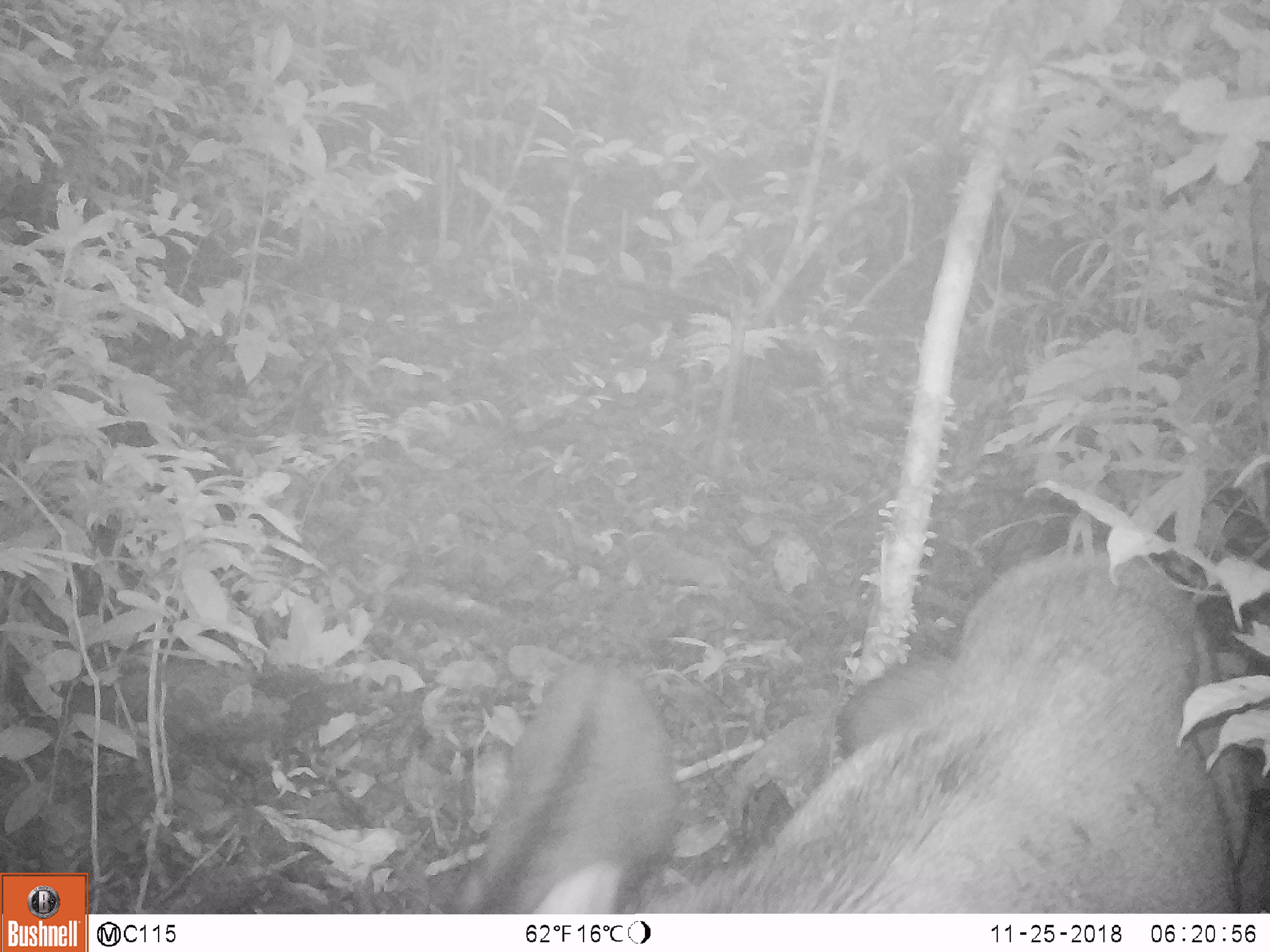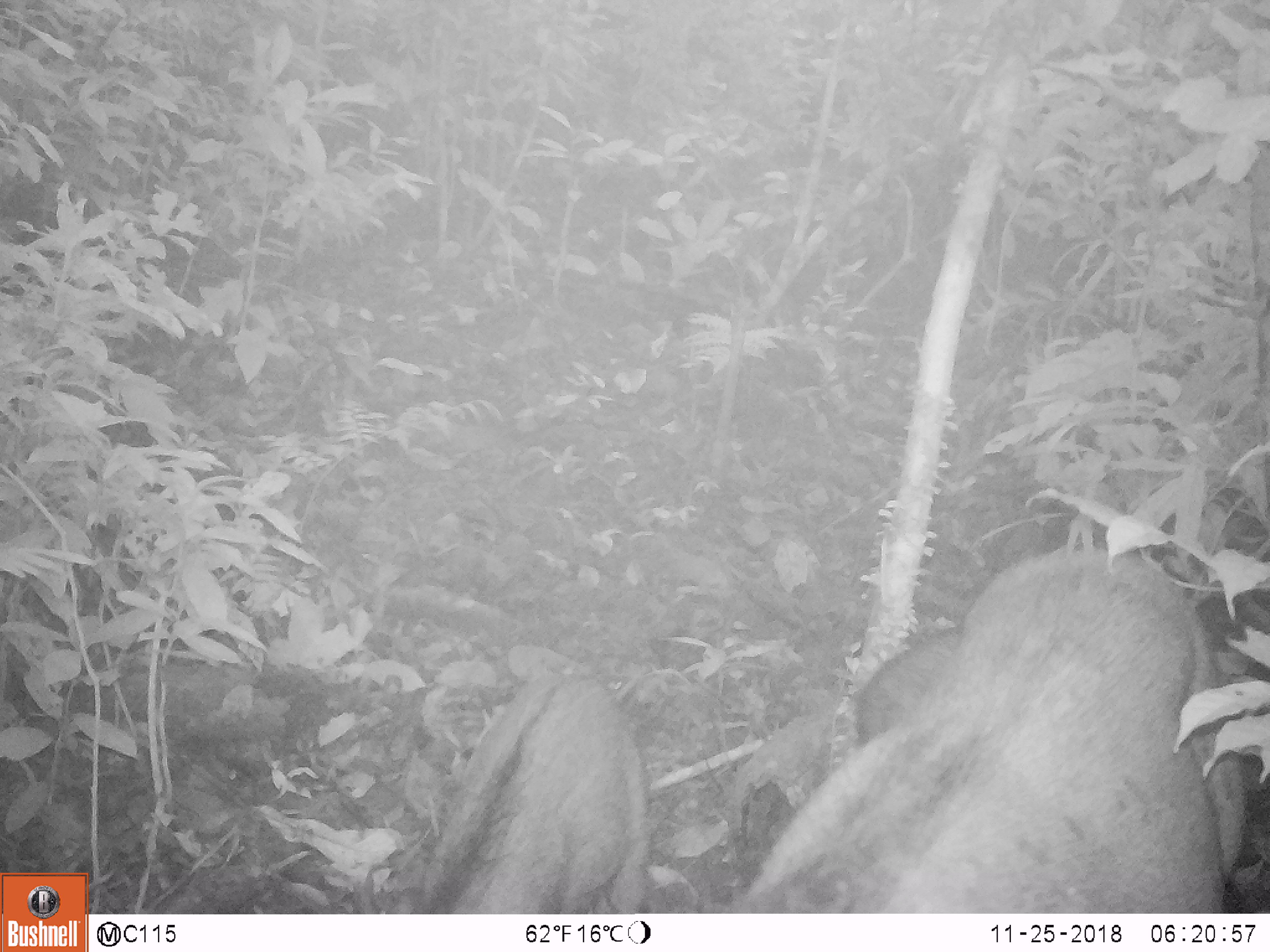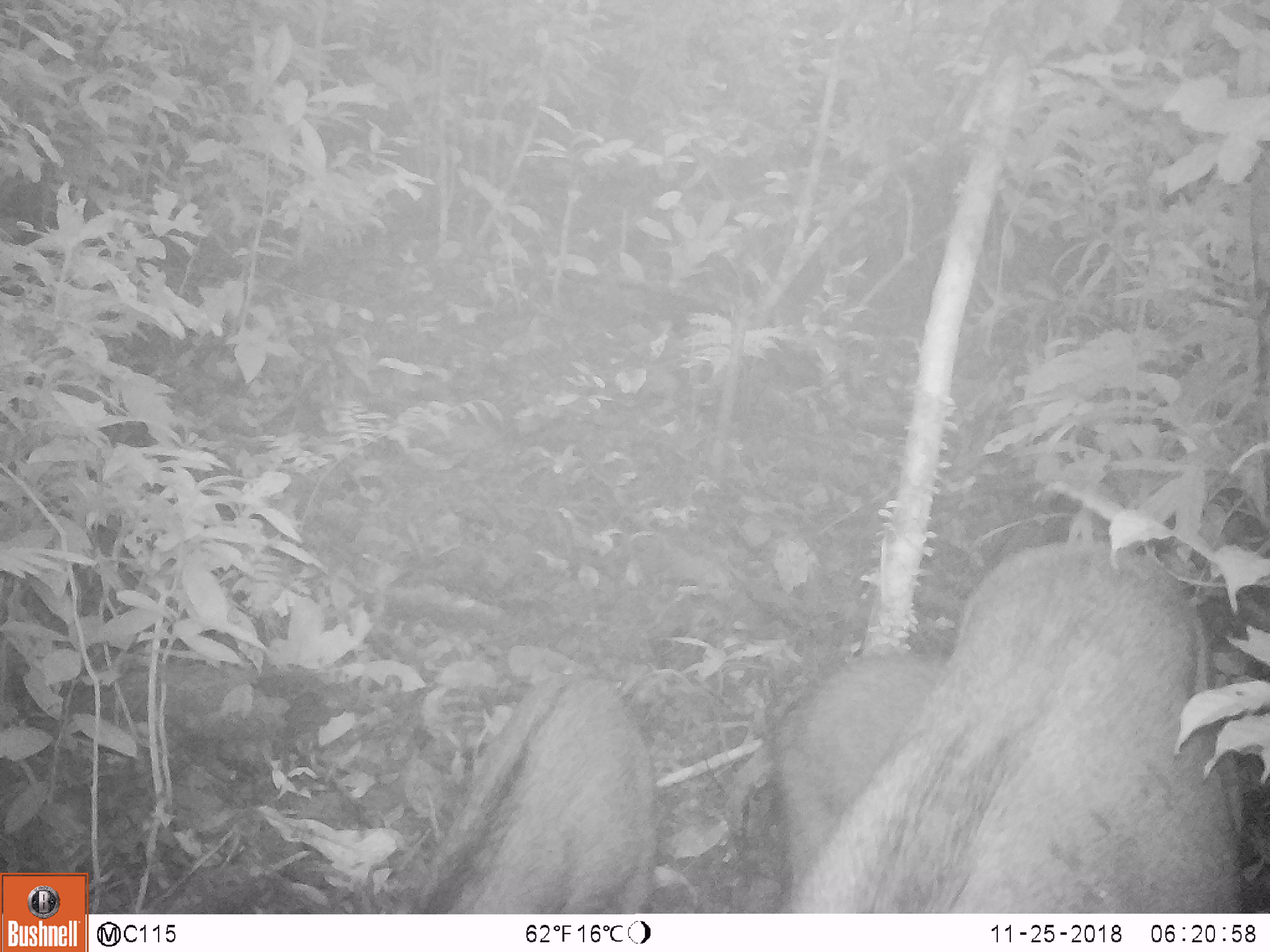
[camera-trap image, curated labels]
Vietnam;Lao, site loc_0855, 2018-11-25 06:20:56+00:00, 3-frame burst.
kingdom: Animalia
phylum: Chordata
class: Mammalia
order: Artiodactyla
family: Suidae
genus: Sus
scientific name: Sus scrofa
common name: eurasian wild pig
Eurasian wild pig (Sus scrofa). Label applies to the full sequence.